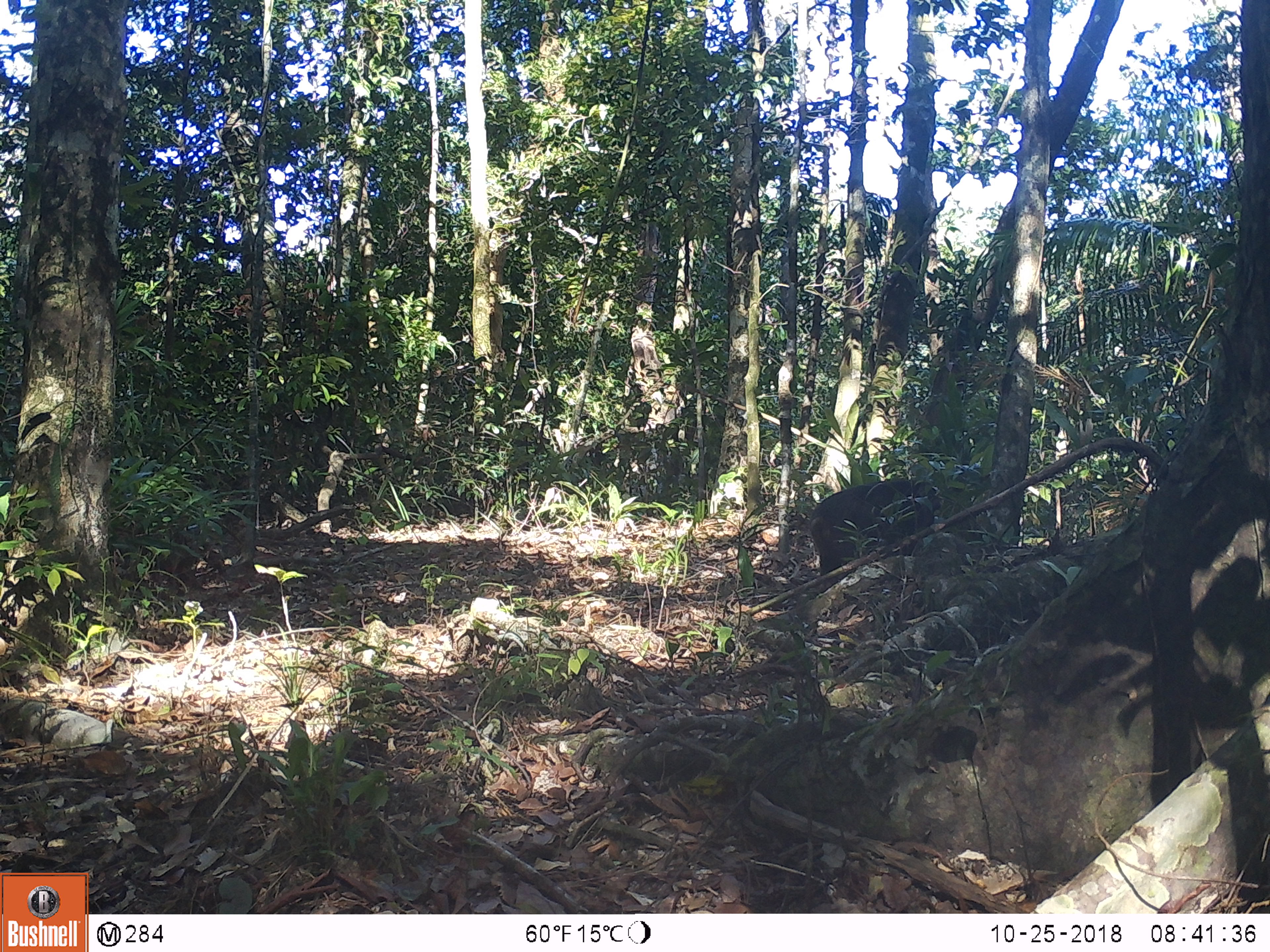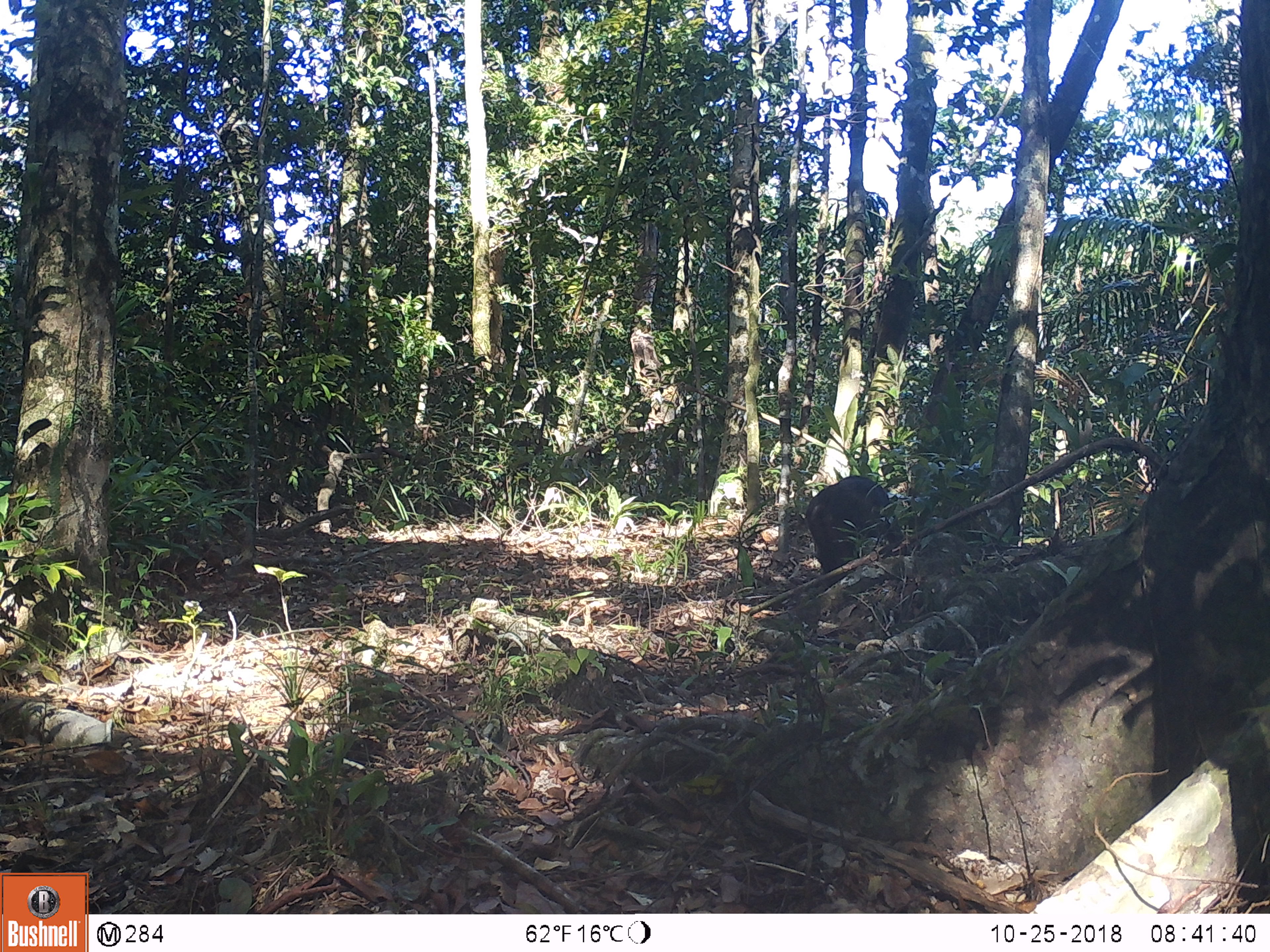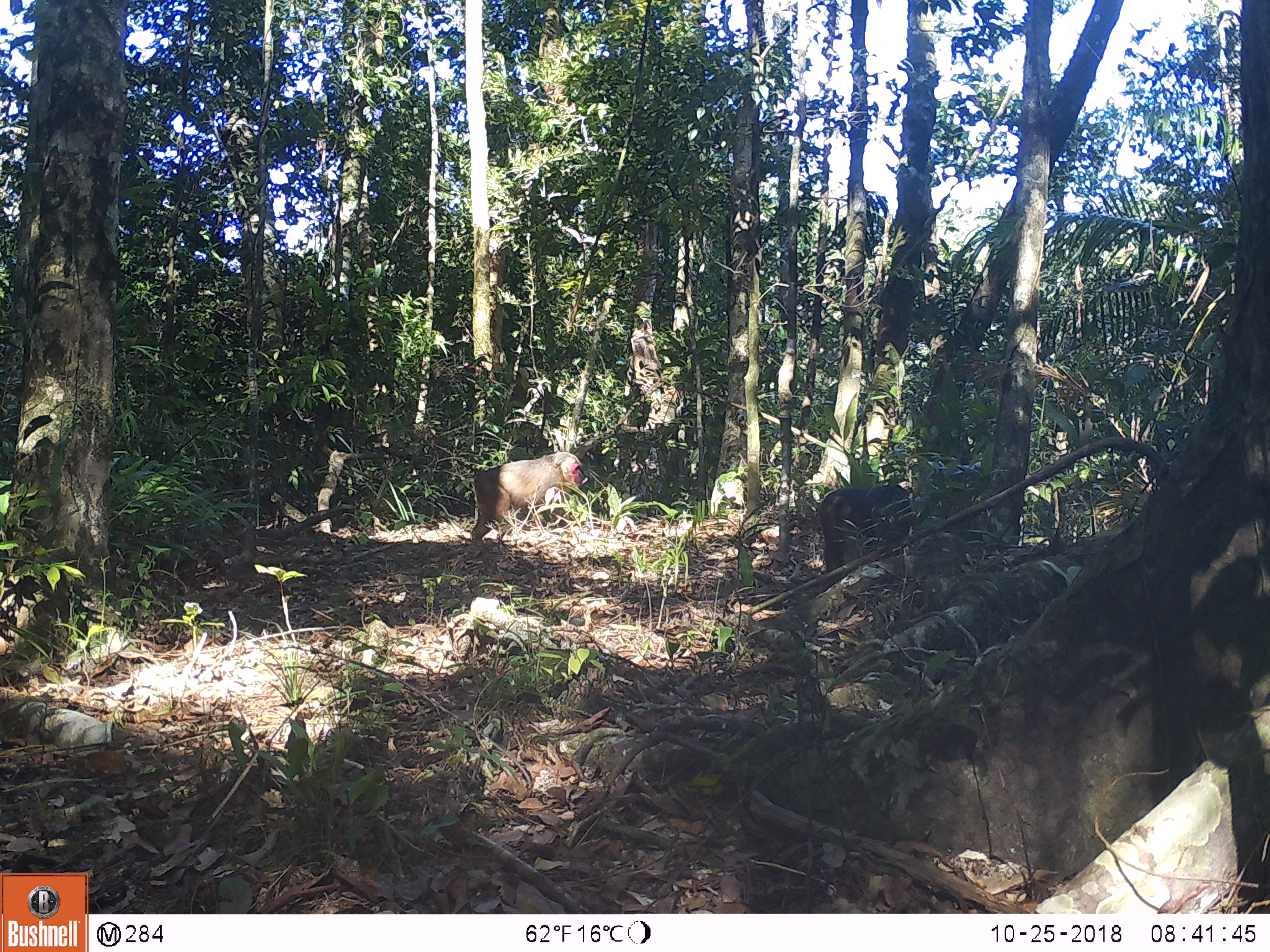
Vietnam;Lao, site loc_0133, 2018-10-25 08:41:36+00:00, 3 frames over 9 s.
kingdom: Animalia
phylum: Chordata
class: Mammalia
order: Primates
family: Cercopithecidae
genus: Macaca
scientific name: Macaca arctoides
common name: stump-tailed macaque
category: stump tailed macaque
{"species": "stump tailed macaque (stump-tailed macaque) (Macaca arctoides)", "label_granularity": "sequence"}